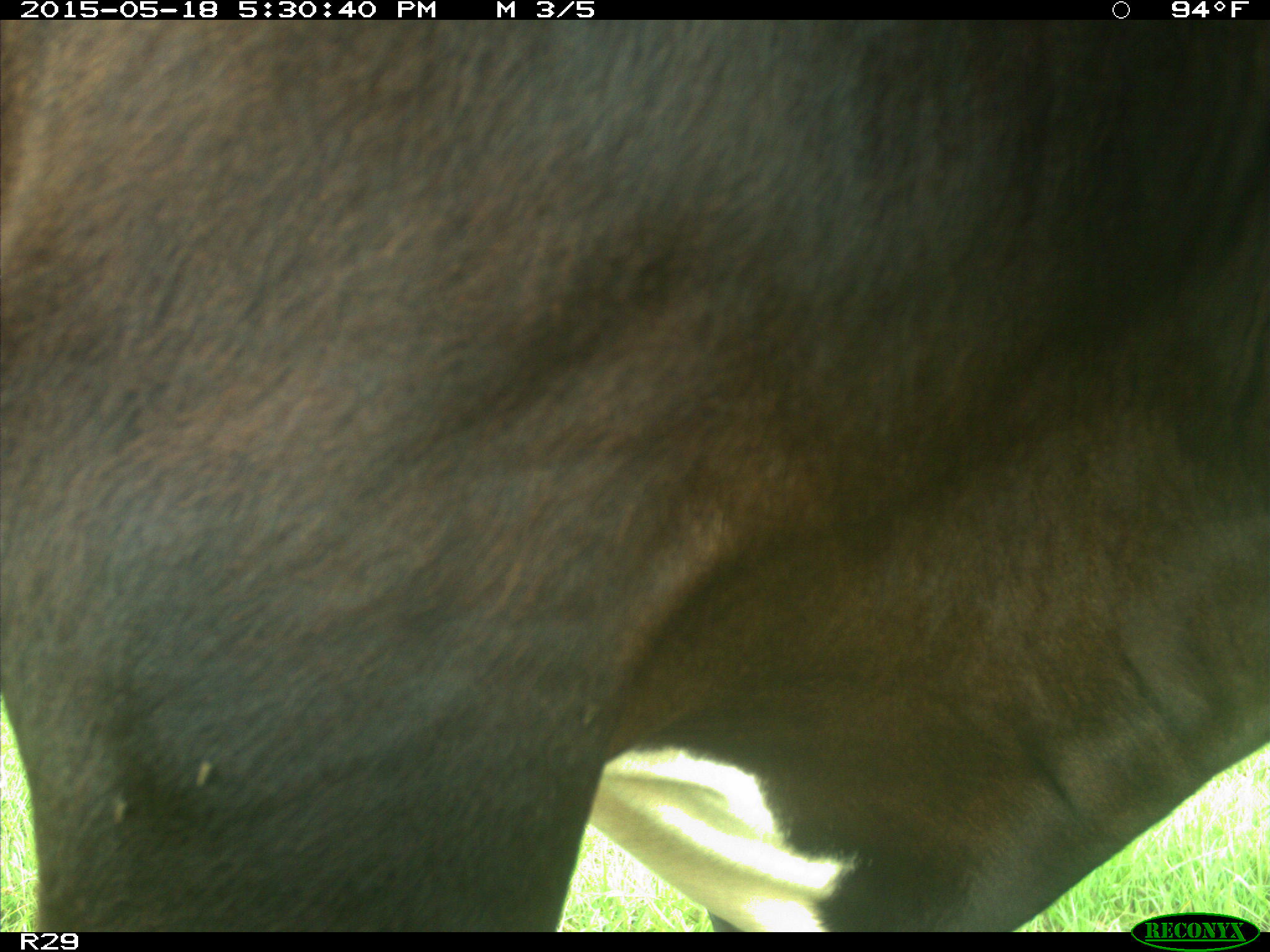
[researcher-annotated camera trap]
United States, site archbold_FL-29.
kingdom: Animalia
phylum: Chordata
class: Mammalia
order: Artiodactyla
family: Bovidae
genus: Bos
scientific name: Bos taurus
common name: domestic cow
Bos taurus (domestic cow).